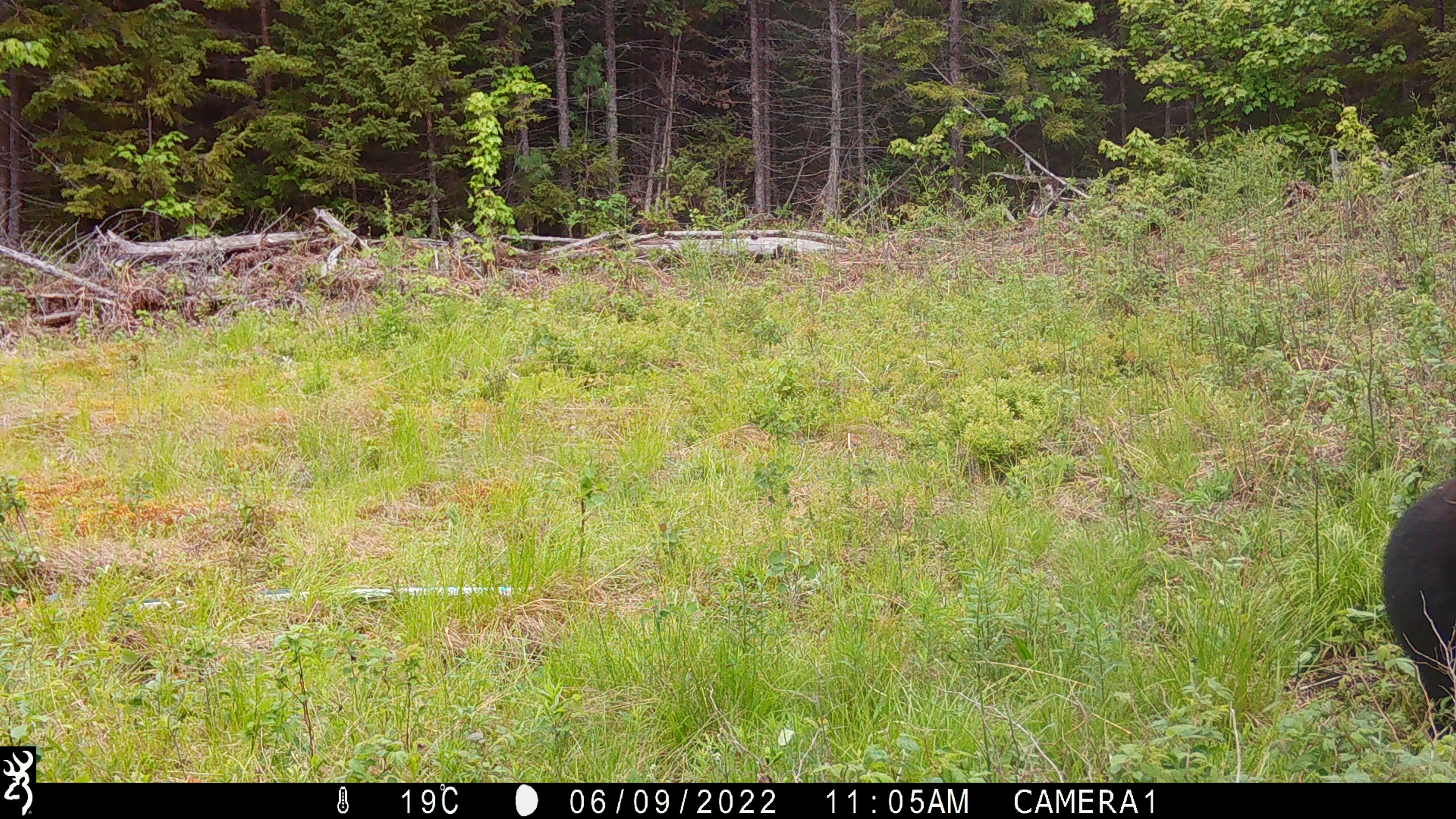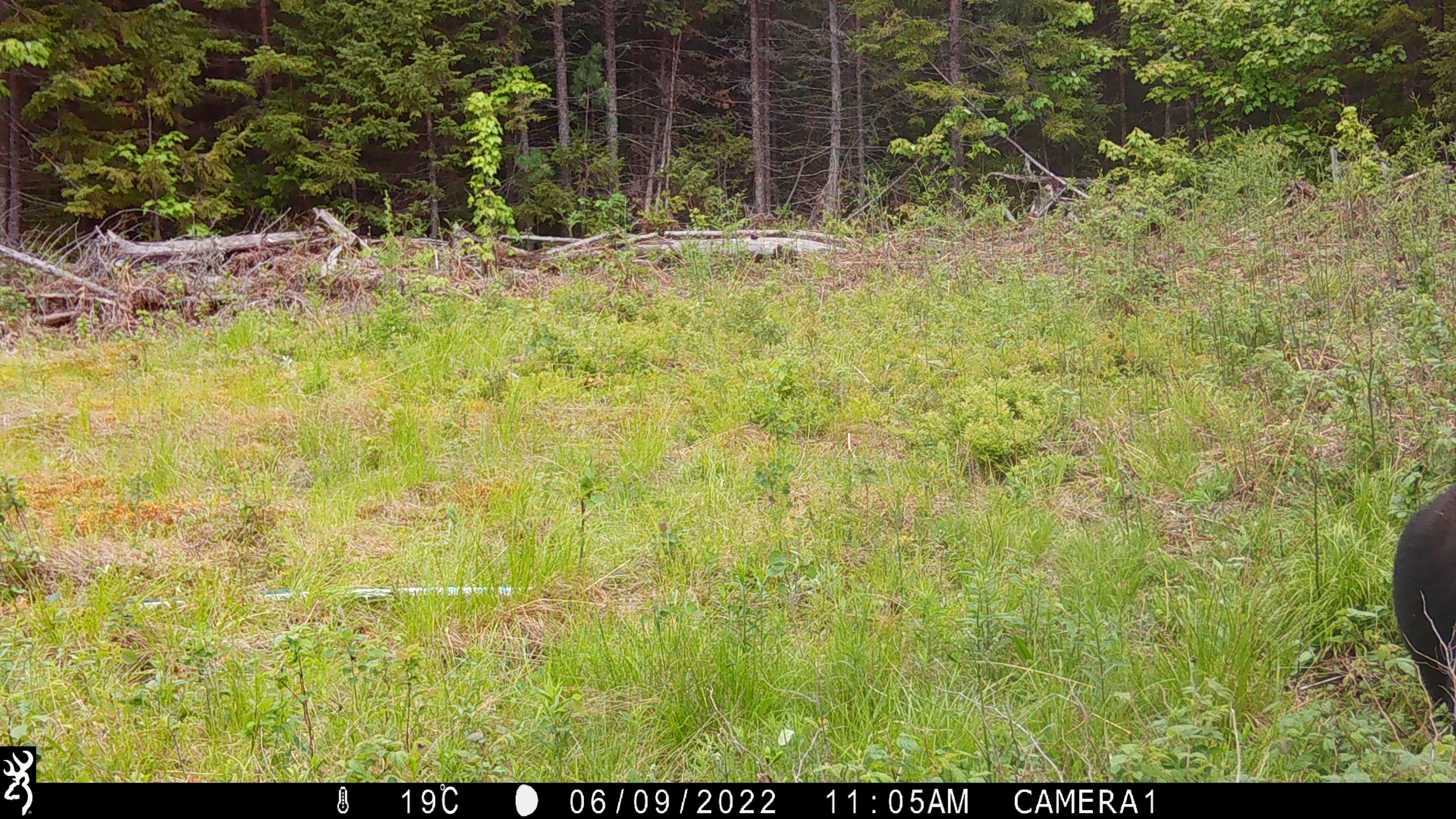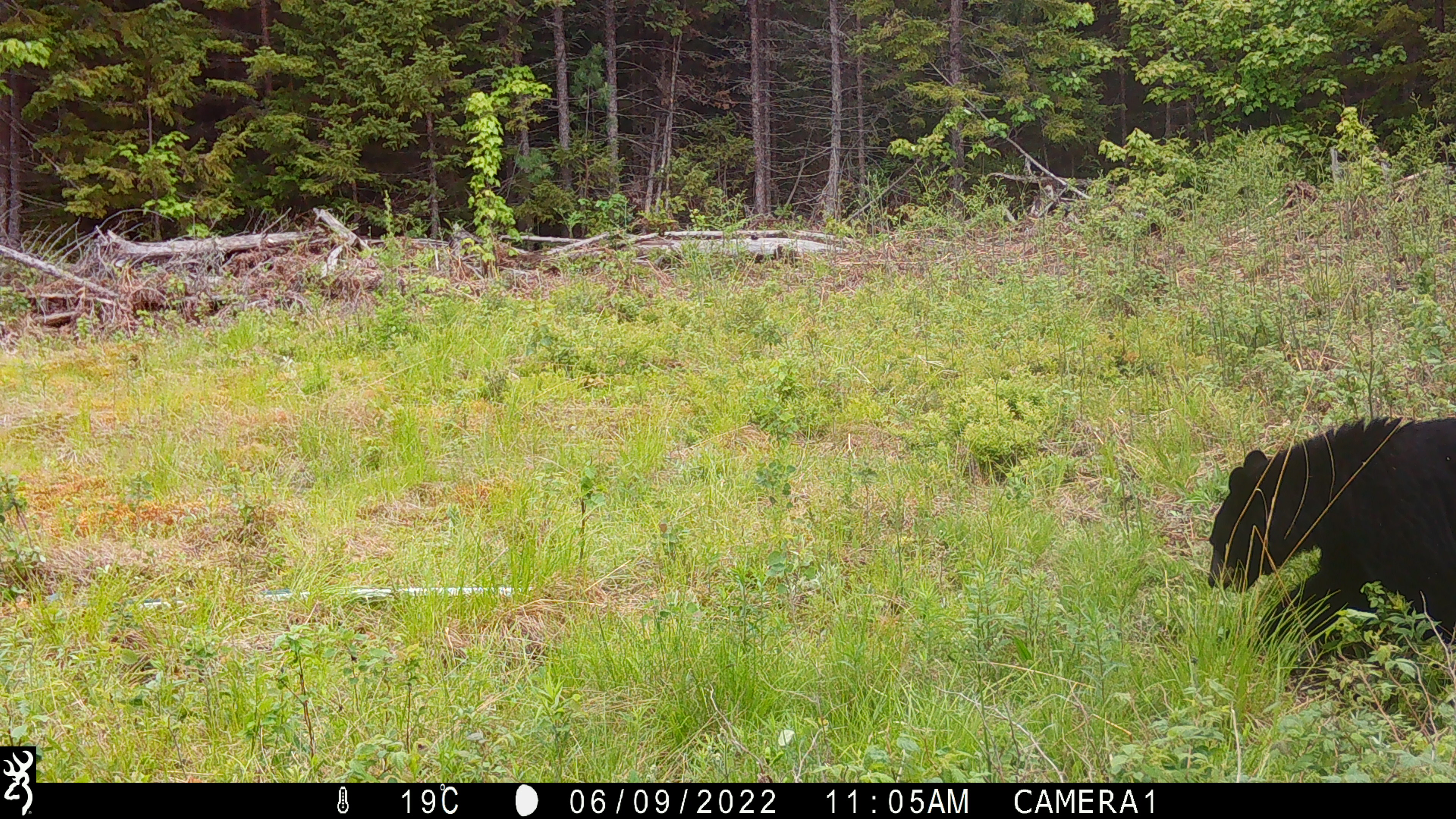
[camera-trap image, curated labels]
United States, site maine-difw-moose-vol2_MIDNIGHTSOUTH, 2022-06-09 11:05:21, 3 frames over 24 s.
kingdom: Animalia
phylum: Chordata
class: Mammalia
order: Carnivora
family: Ursidae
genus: Ursus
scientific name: Ursus americanus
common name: black bear